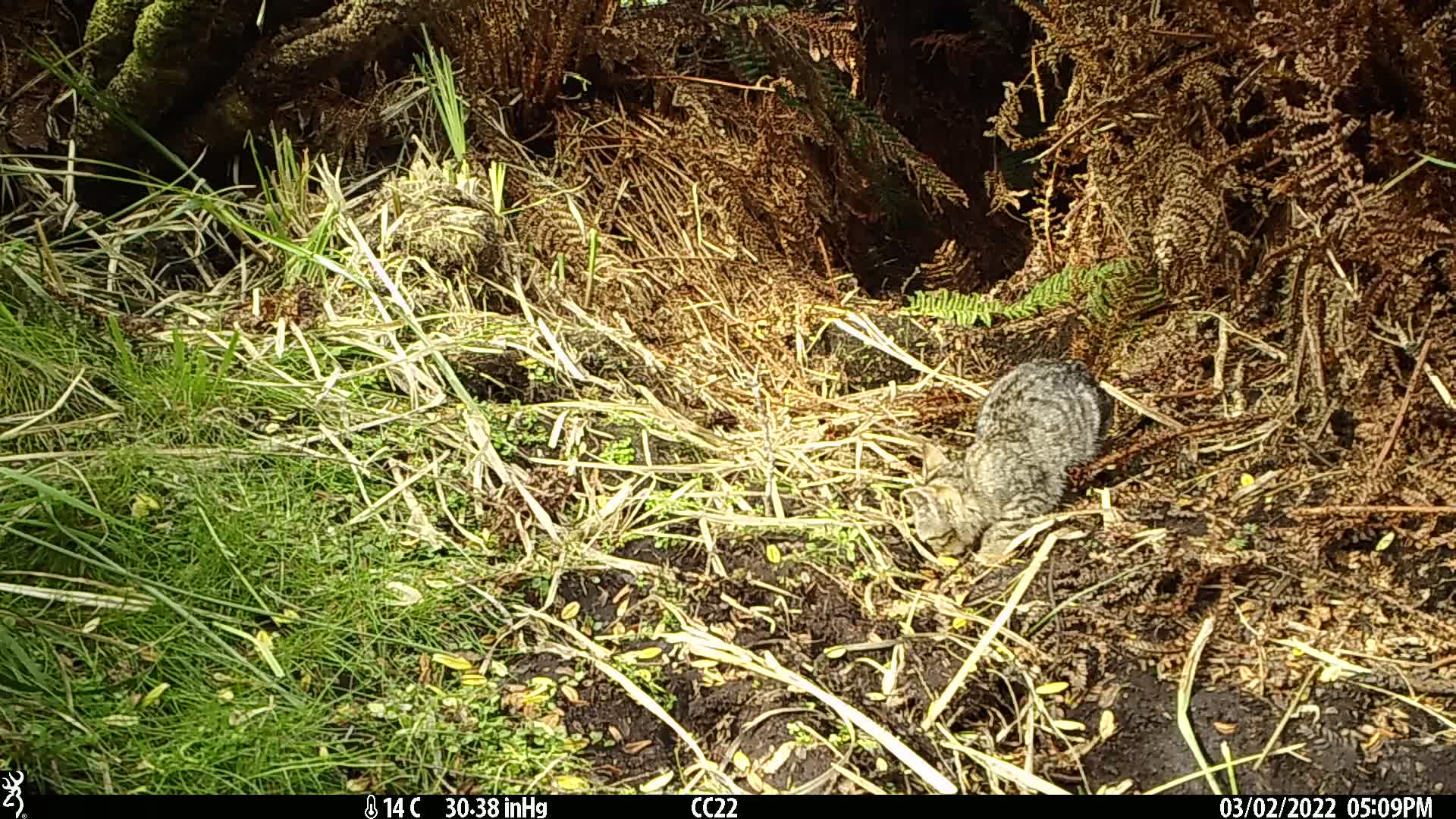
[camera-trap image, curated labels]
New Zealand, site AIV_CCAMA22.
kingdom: Animalia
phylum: Chordata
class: Mammalia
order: Carnivora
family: Felidae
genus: Felis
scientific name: Felis catus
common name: domestic cat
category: cat